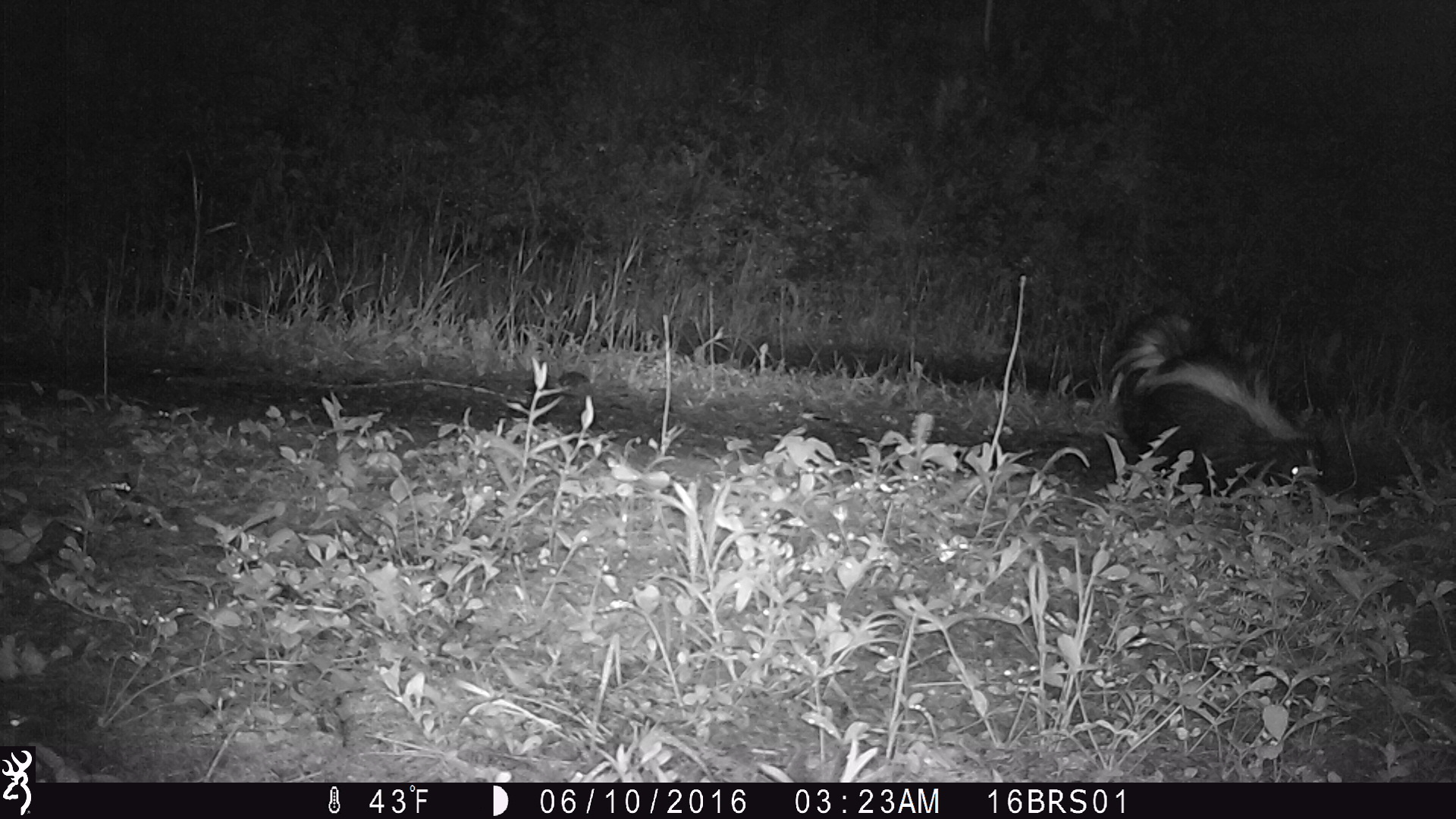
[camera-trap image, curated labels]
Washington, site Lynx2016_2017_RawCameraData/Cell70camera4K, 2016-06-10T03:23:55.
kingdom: Animalia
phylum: Chordata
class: Mammalia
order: Carnivora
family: Mephitidae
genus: Mephitis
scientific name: Mephitis mephitis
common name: striped skunk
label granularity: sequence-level